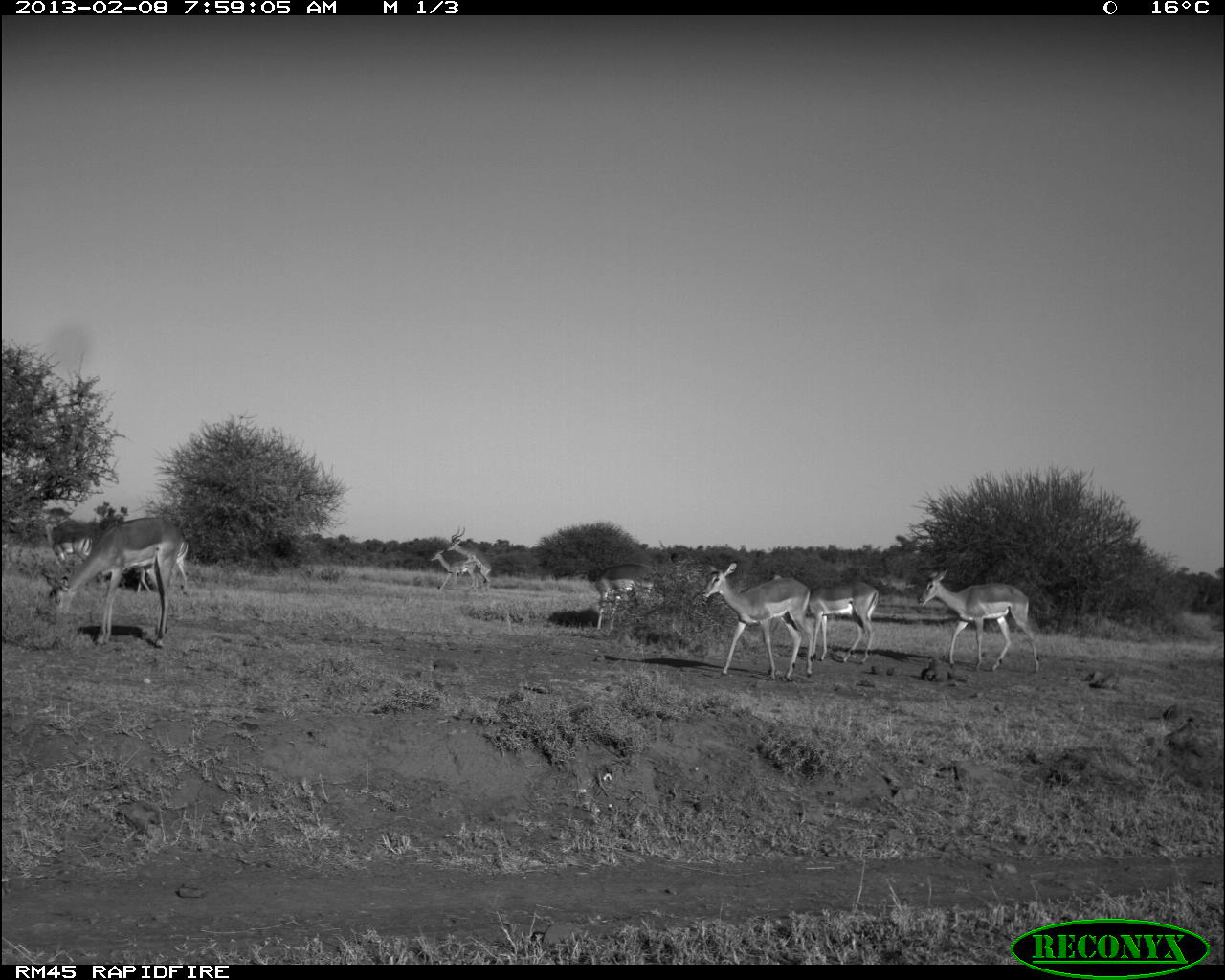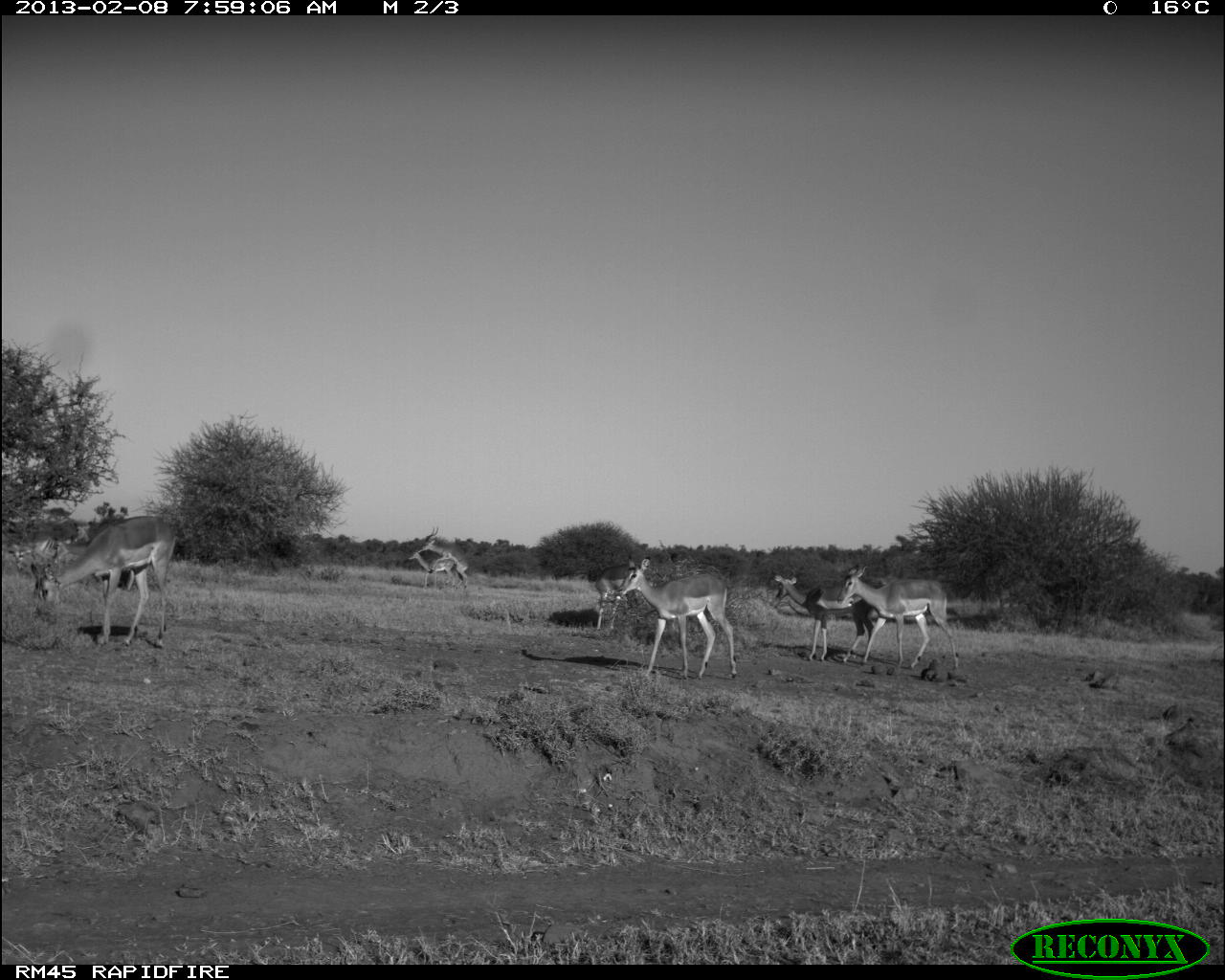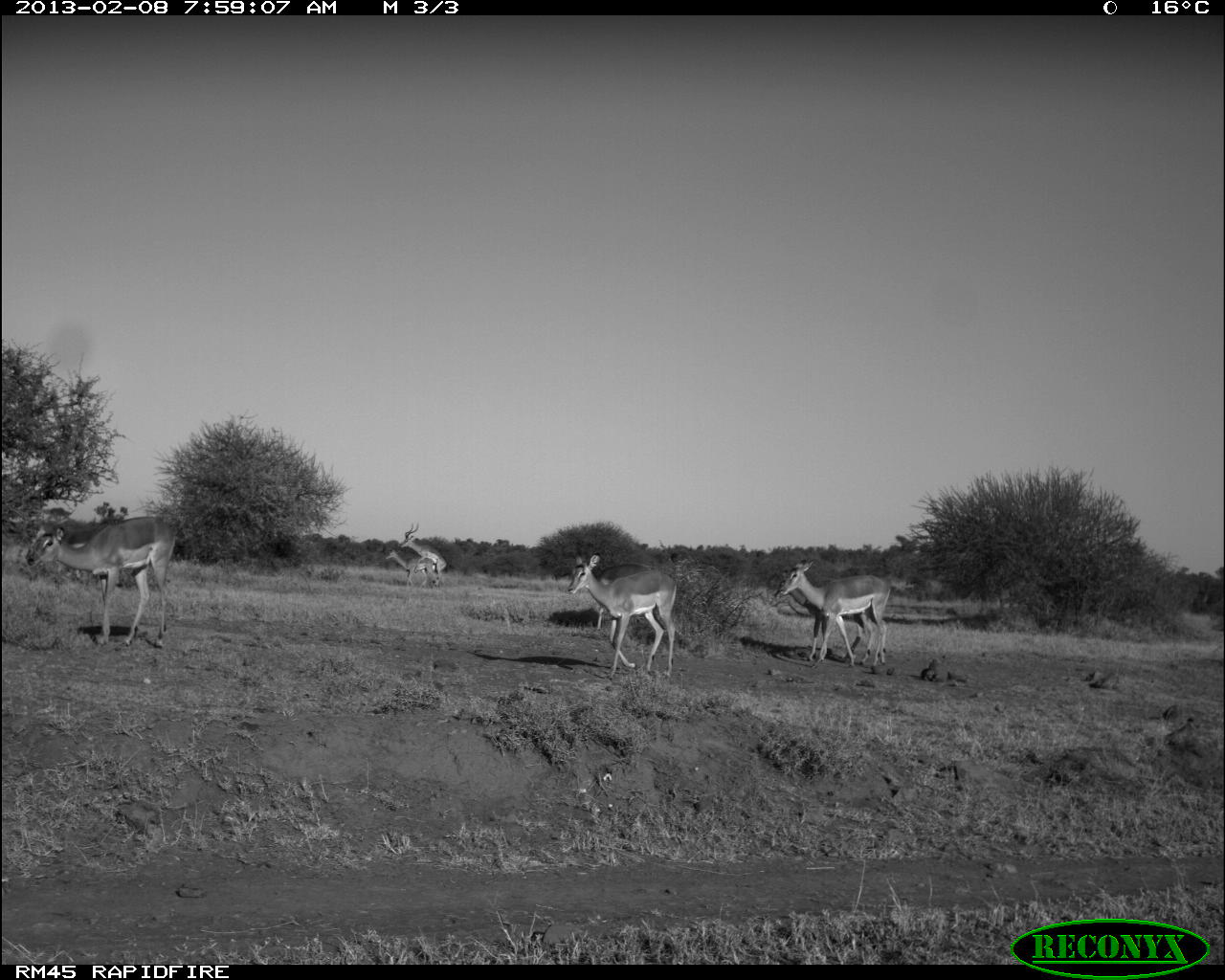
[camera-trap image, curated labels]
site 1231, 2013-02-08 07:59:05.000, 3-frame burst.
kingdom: Animalia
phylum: Chordata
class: Mammalia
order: Artiodactyla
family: Bovidae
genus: Aepyceros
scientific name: Aepyceros melampus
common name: impala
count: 9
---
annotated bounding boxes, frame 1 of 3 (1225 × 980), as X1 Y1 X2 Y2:
aepyceros melampus: 47 517 183 649; 701 561 813 682; 916 569 1040 674; 773 573 878 664; 594 563 656 632; 445 525 492 592; 135 539 189 594; 429 548 478 592; 52 532 93 565